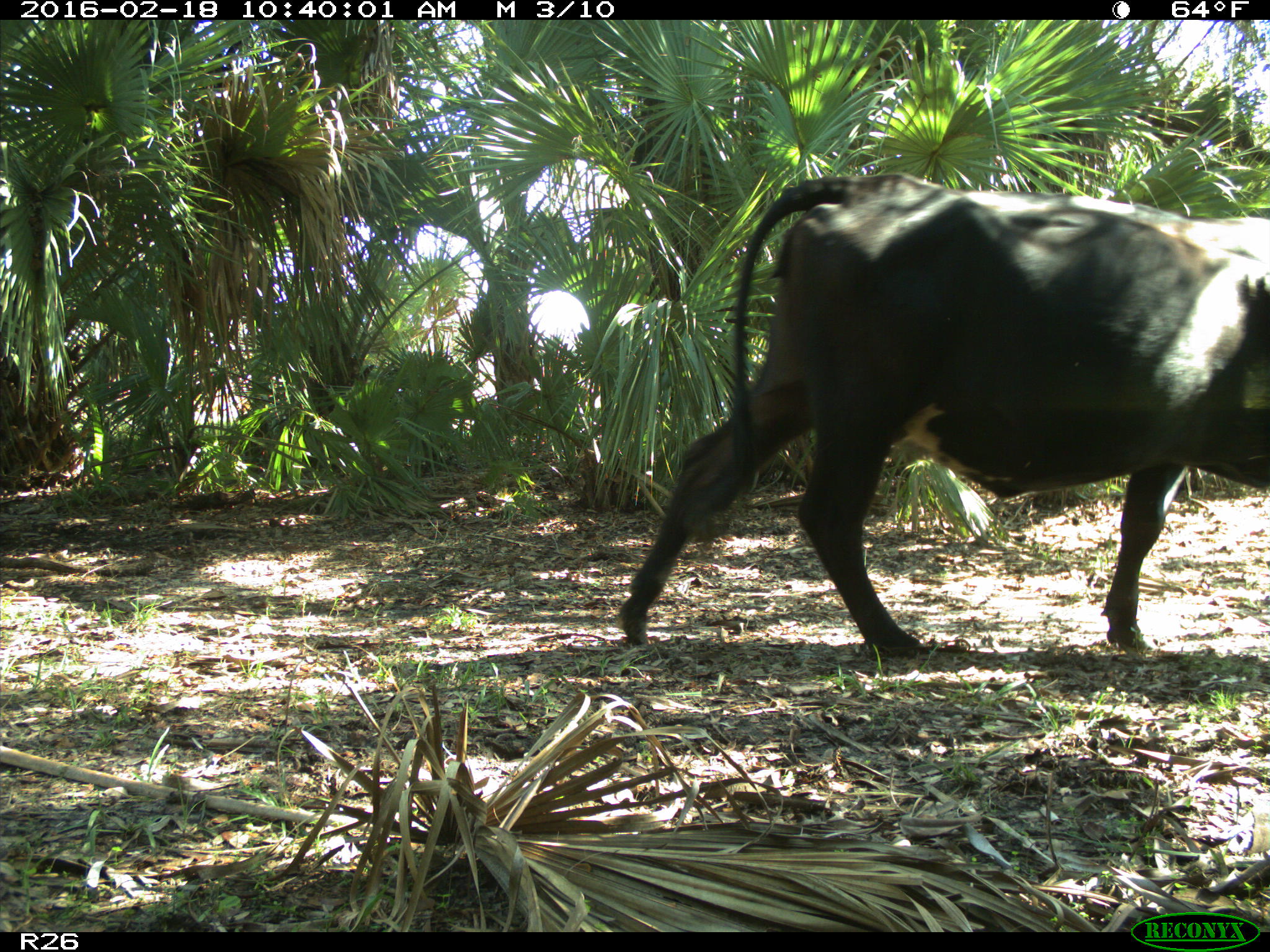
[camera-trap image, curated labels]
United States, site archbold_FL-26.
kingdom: Animalia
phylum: Chordata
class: Mammalia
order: Artiodactyla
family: Bovidae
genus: Bos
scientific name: Bos taurus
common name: domestic cow